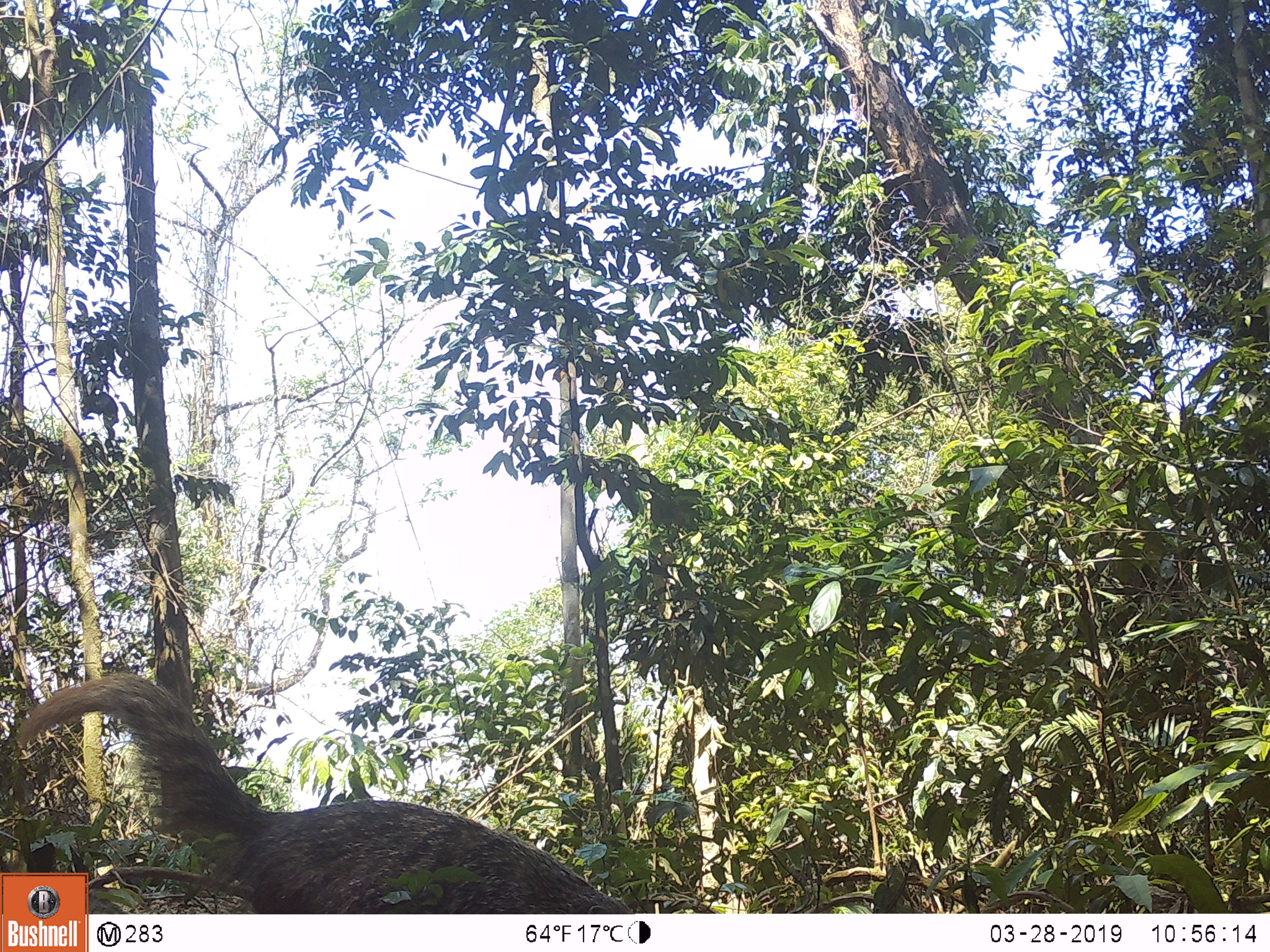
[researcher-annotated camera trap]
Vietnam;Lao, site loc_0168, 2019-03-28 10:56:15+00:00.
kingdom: Animalia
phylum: Chordata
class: Mammalia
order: Carnivora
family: Herpestidae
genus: Urva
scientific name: Urva urva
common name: crab-eating mongoose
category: crab eating mongoose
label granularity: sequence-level